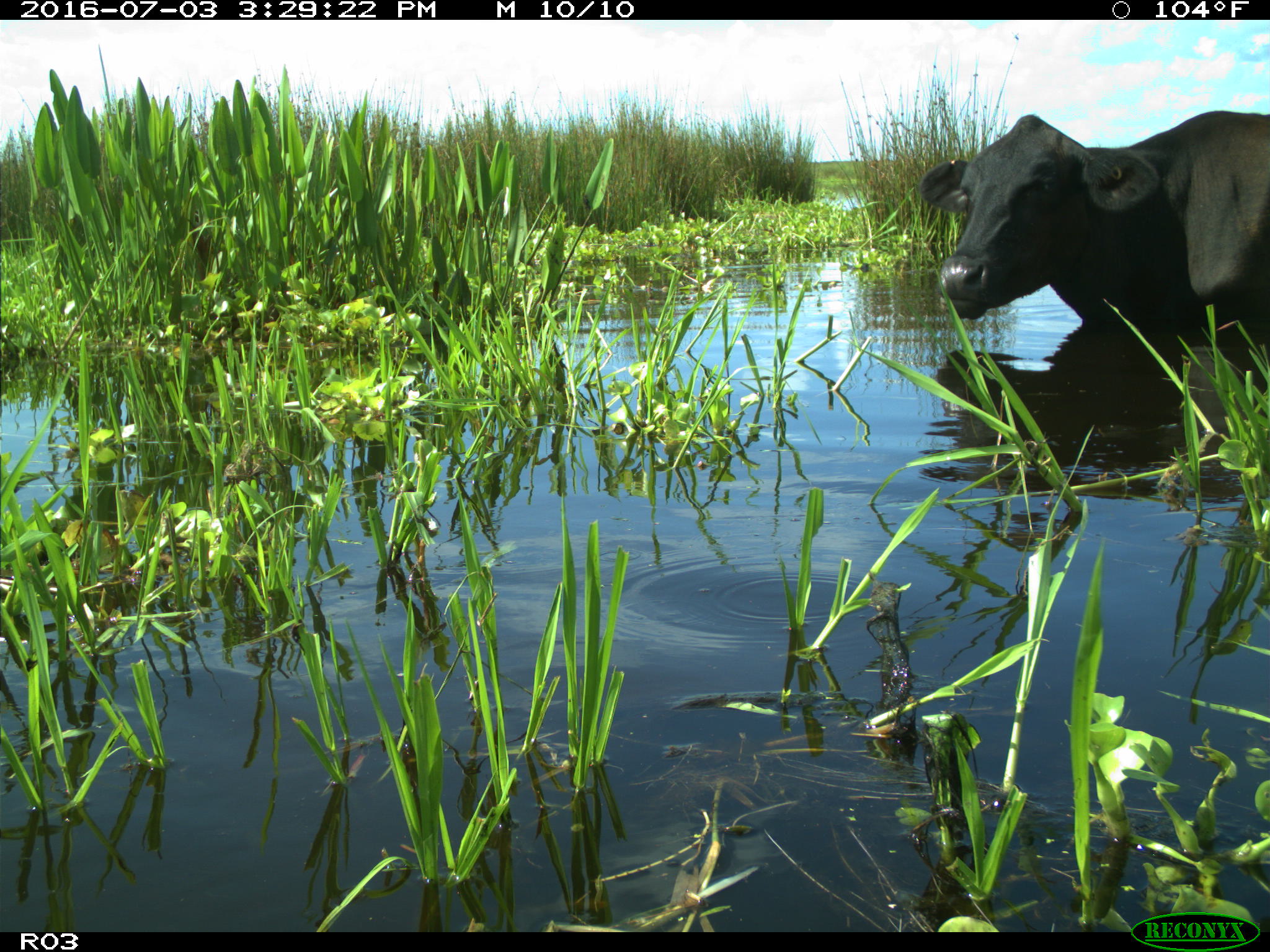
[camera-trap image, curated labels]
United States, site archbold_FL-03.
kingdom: Animalia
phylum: Chordata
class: Mammalia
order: Artiodactyla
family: Bovidae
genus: Bos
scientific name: Bos taurus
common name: domestic cow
Bos taurus (domestic cow).